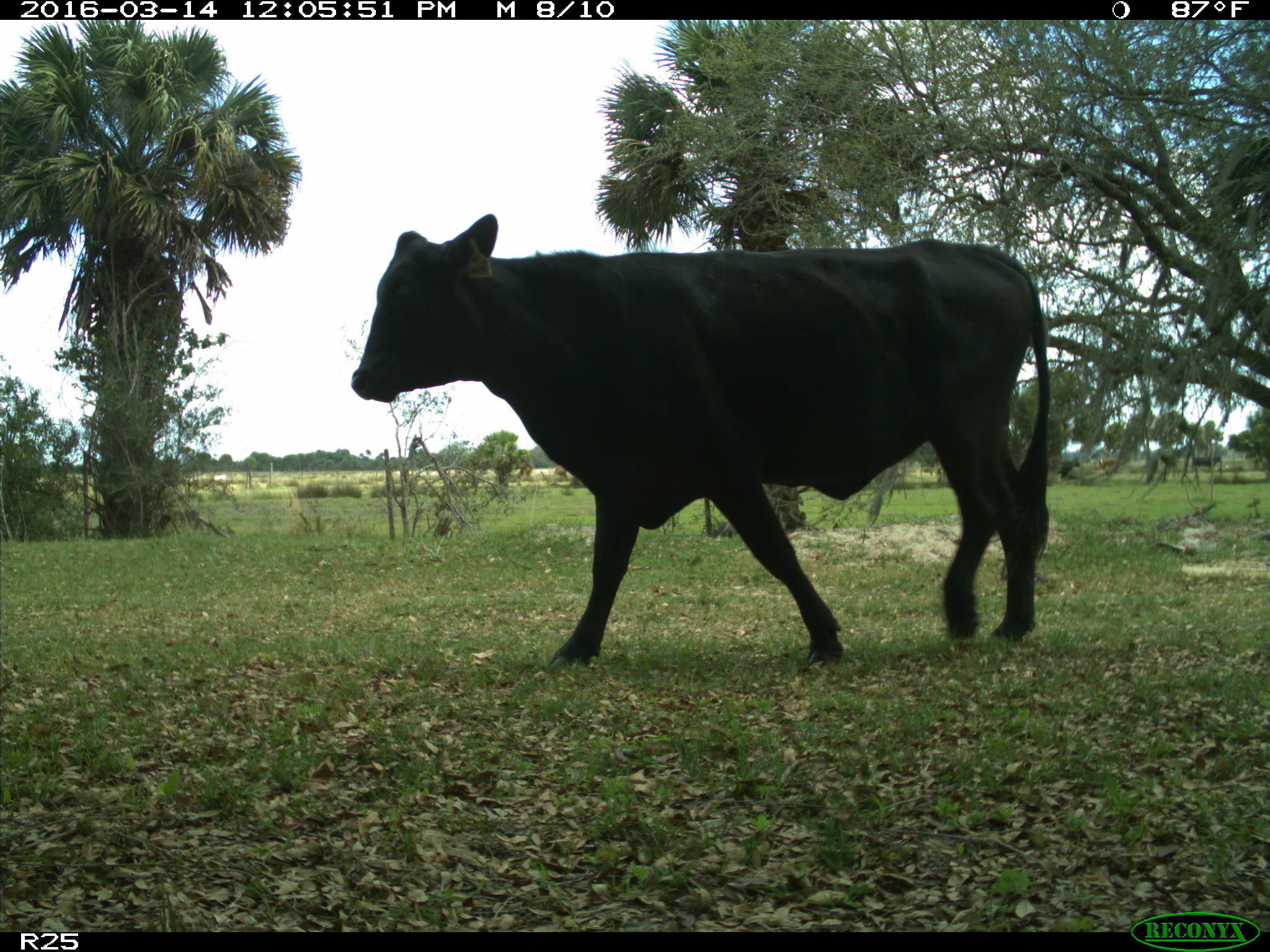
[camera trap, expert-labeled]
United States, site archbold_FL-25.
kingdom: Animalia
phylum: Chordata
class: Mammalia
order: Artiodactyla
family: Bovidae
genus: Bos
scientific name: Bos taurus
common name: domestic cow